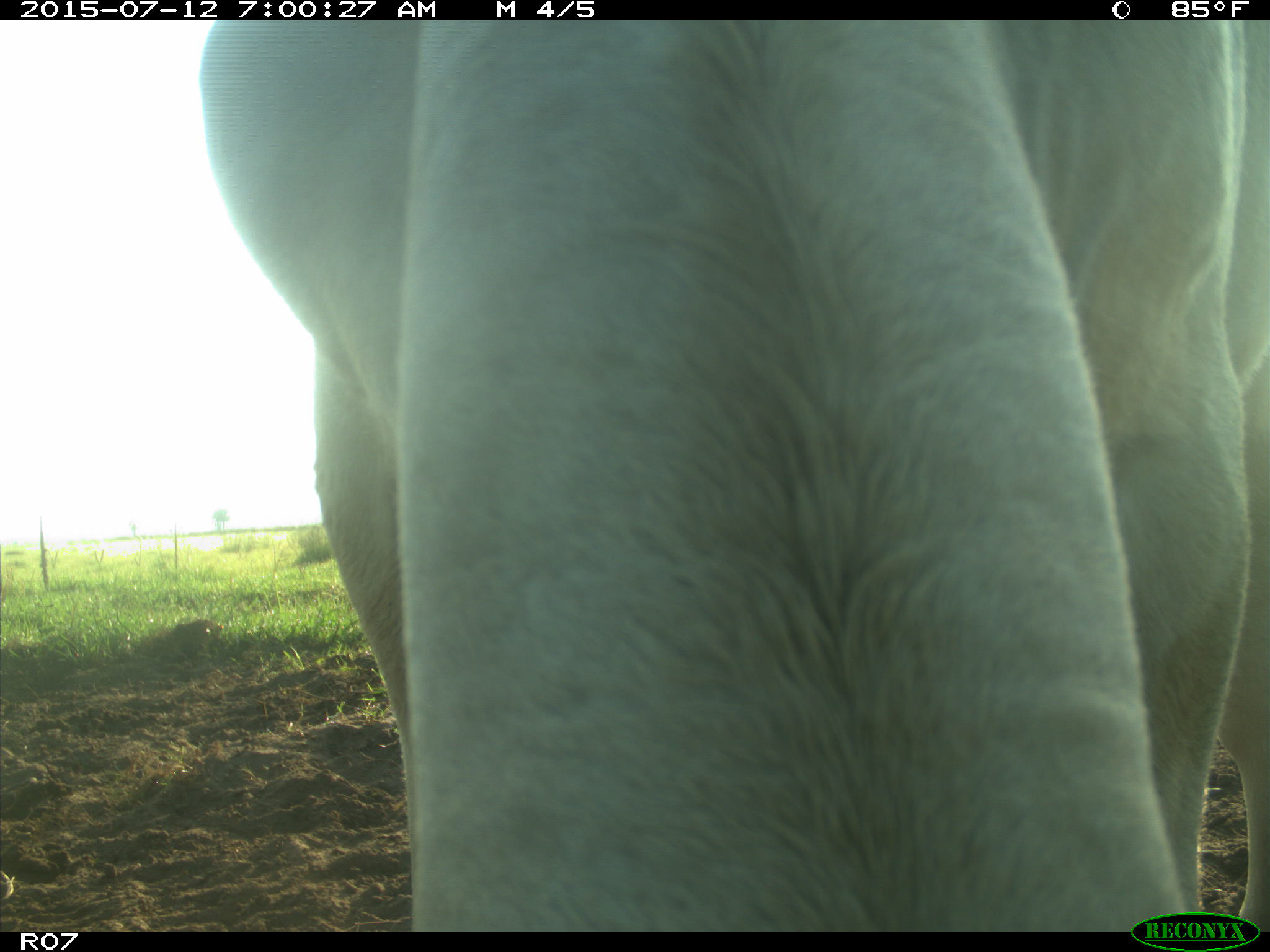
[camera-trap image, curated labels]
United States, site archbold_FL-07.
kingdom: Animalia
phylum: Chordata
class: Mammalia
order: Artiodactyla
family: Bovidae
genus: Bos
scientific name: Bos taurus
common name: domestic cow